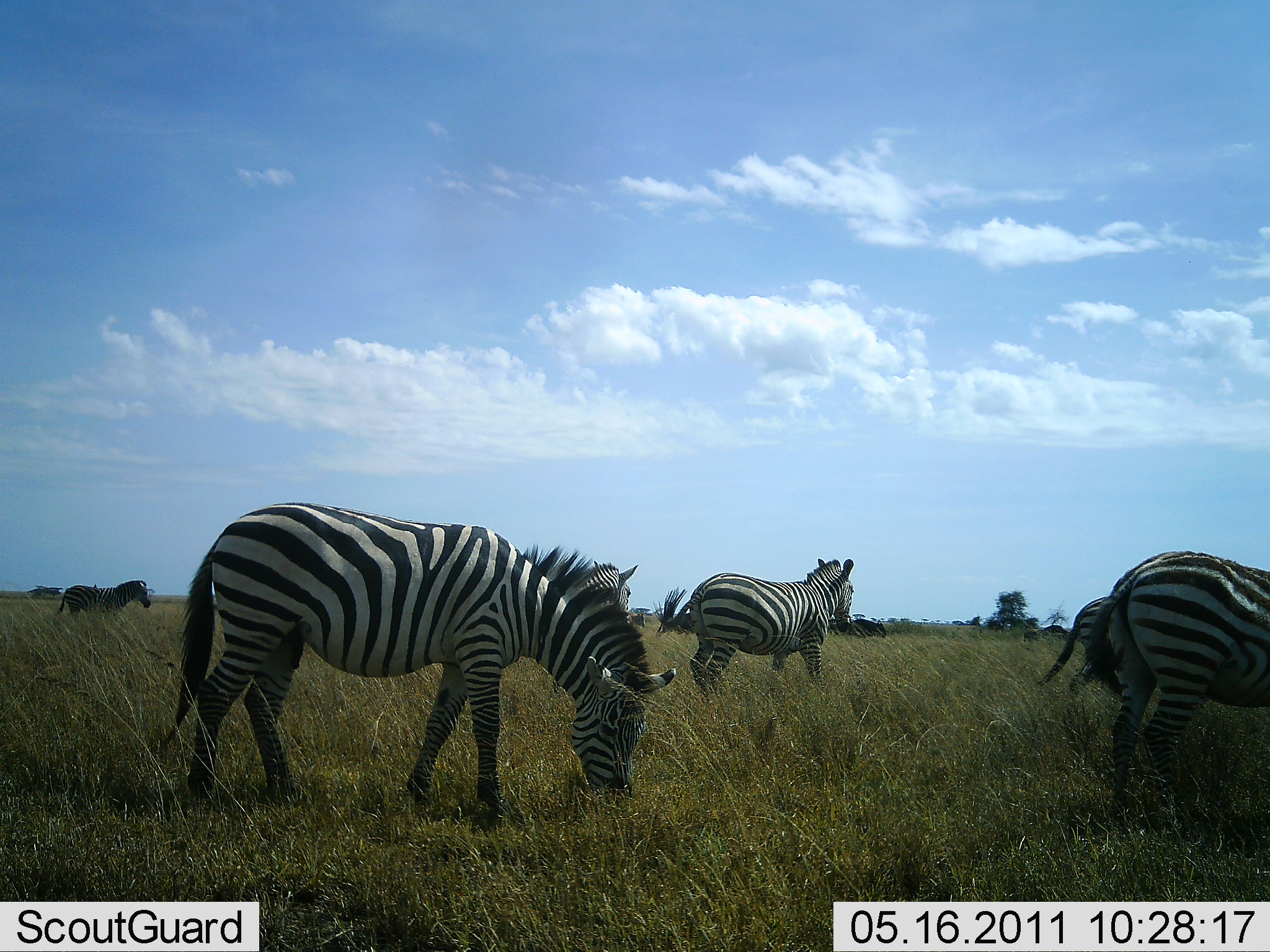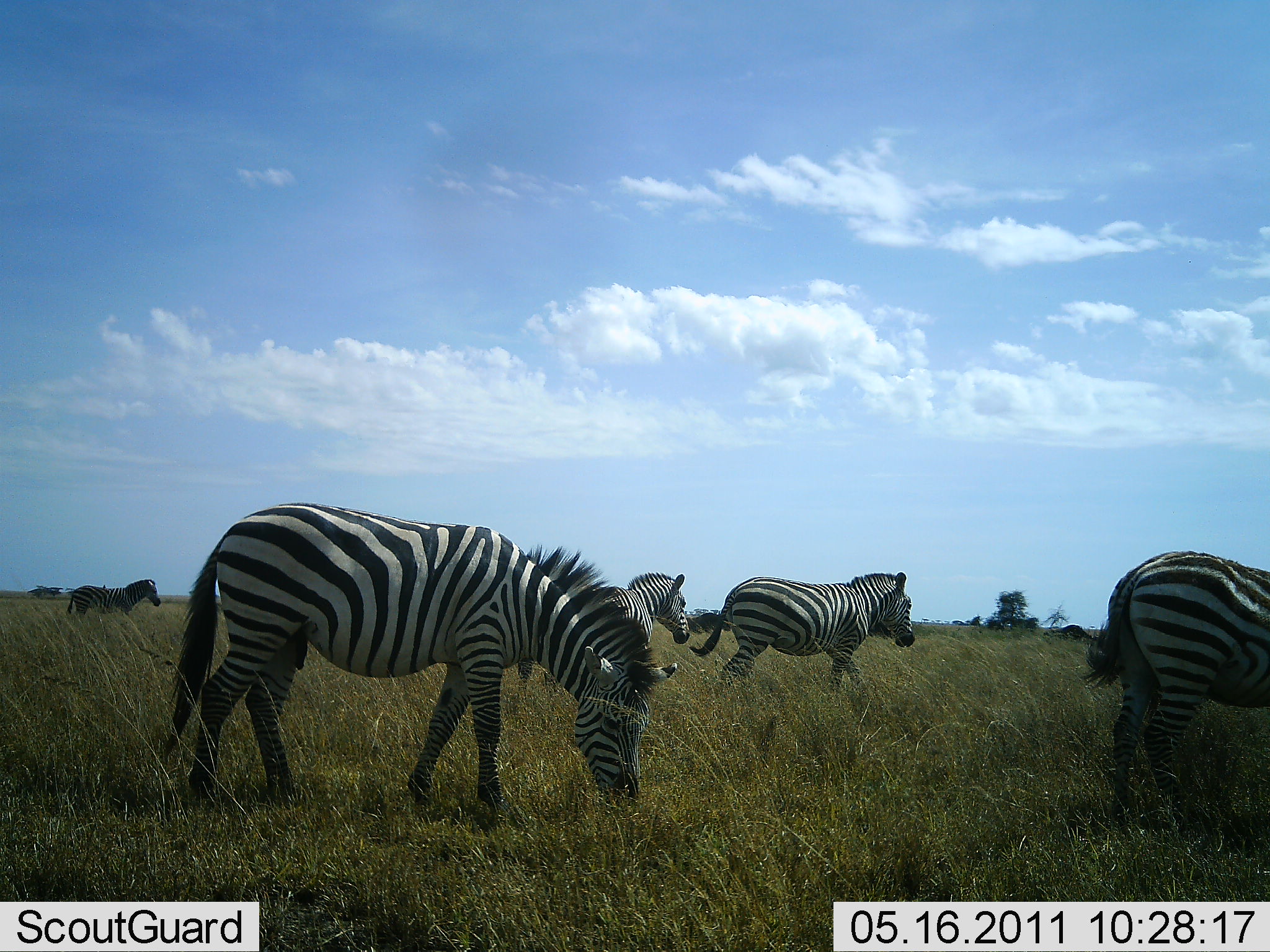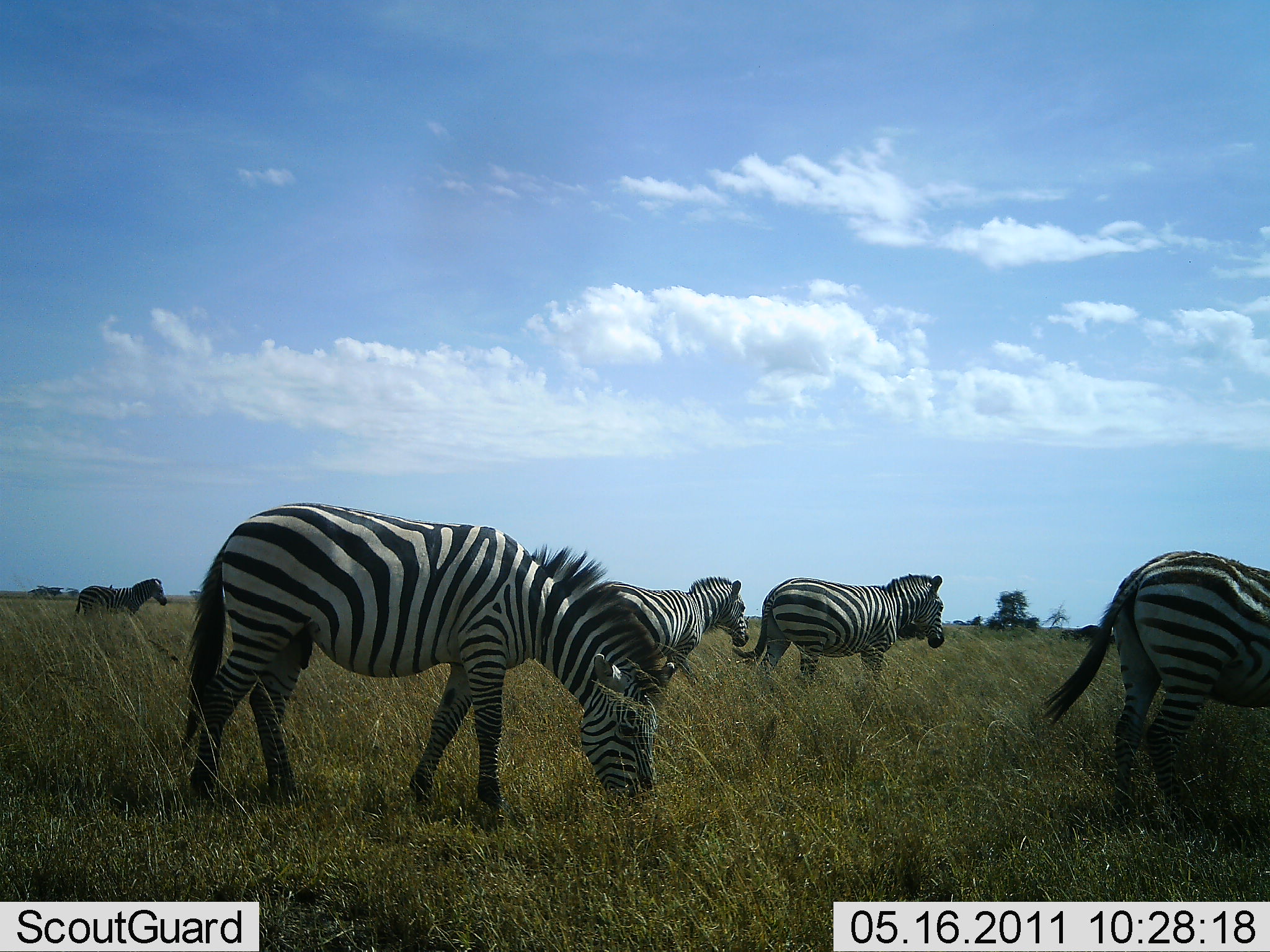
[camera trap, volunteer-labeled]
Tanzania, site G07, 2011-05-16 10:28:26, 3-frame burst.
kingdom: Animalia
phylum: Chordata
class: Mammalia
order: Perissodactyla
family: Equidae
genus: Equus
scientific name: Equus quagga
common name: plains zebra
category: zebra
Zebra (plains zebra) (Equus quagga), count 5. Behavior (volunteer vote fractions): standing 40%, resting 0%, moving 90%, interacting 0%. Young present (vote fraction): 0%. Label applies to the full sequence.